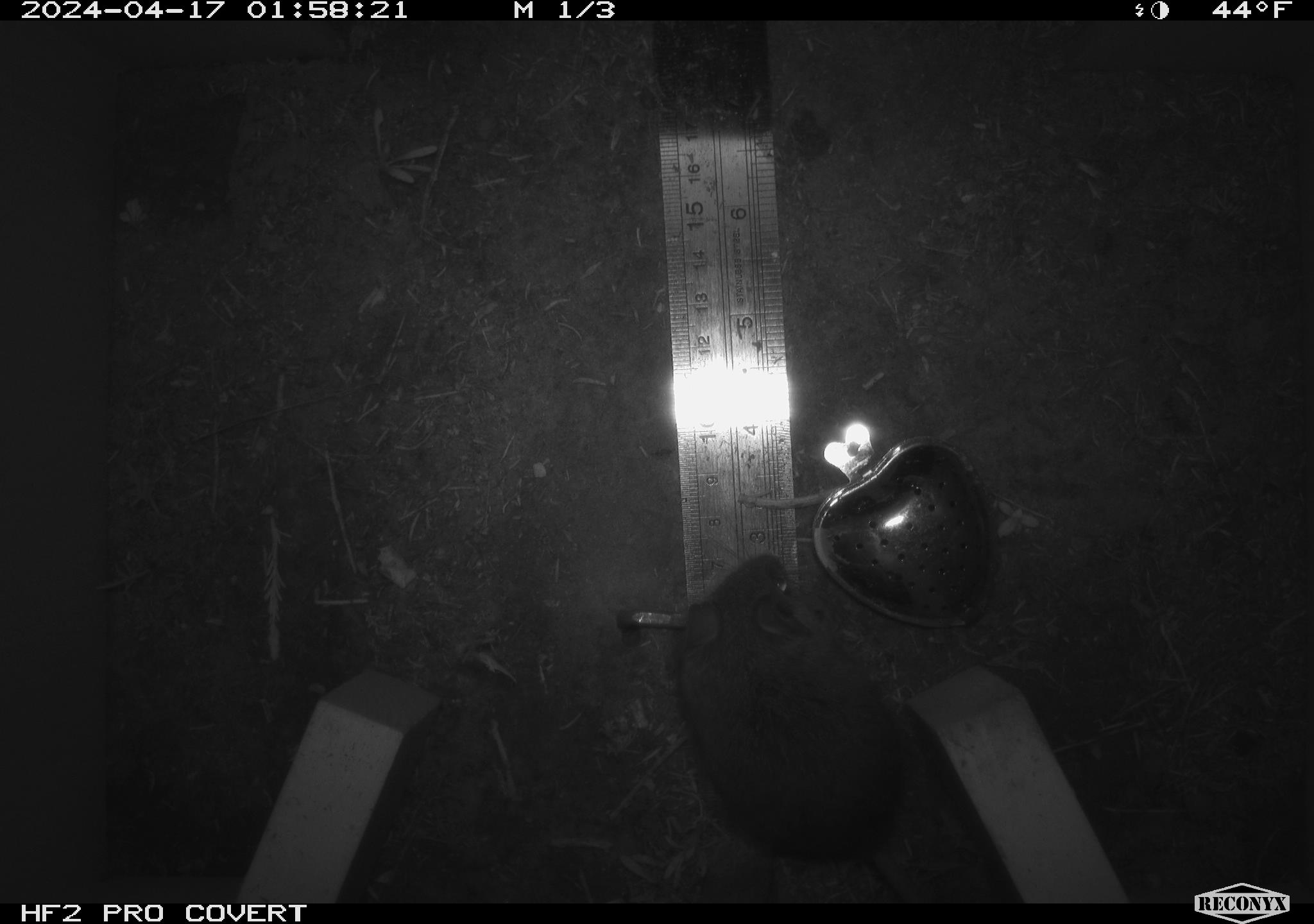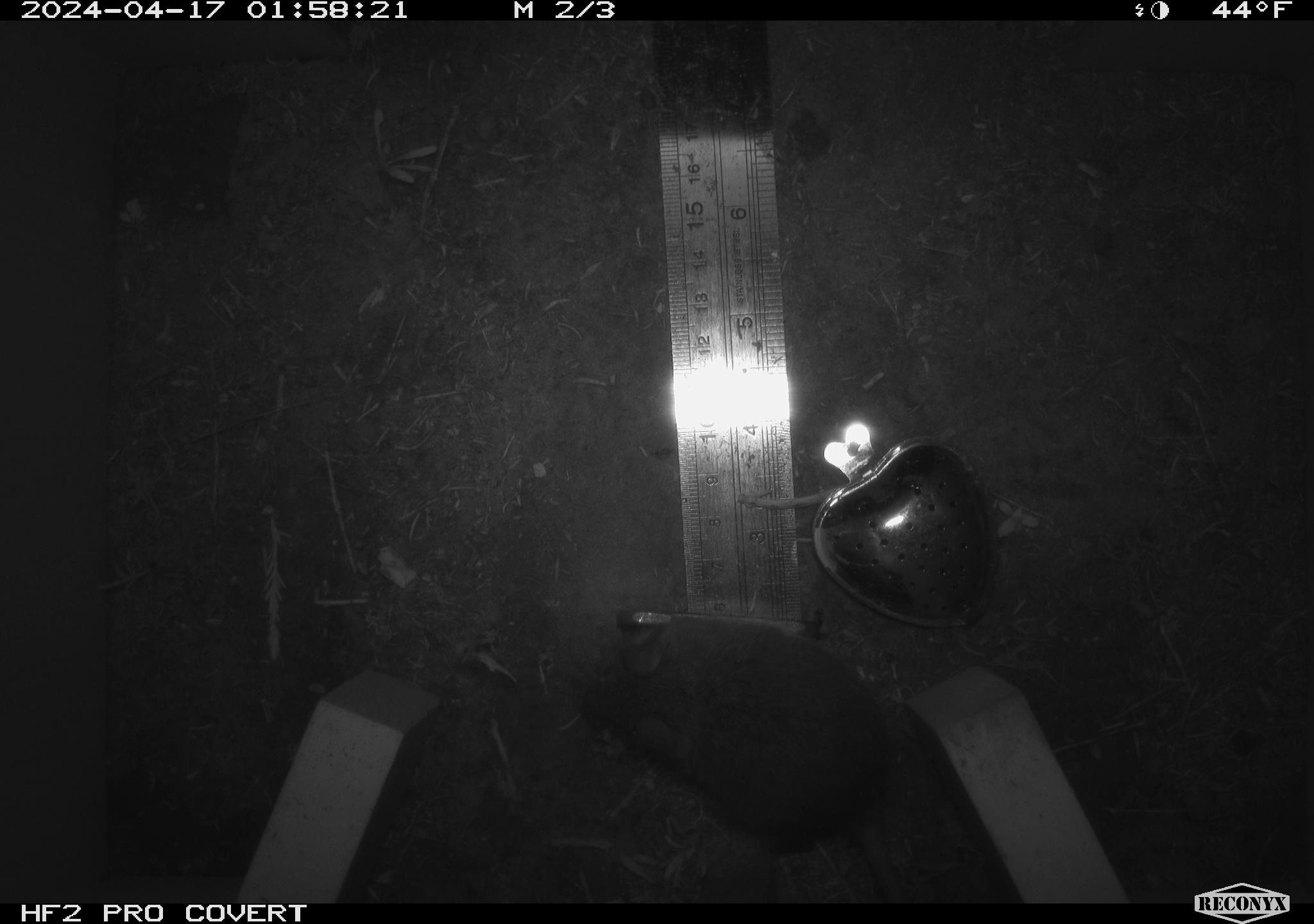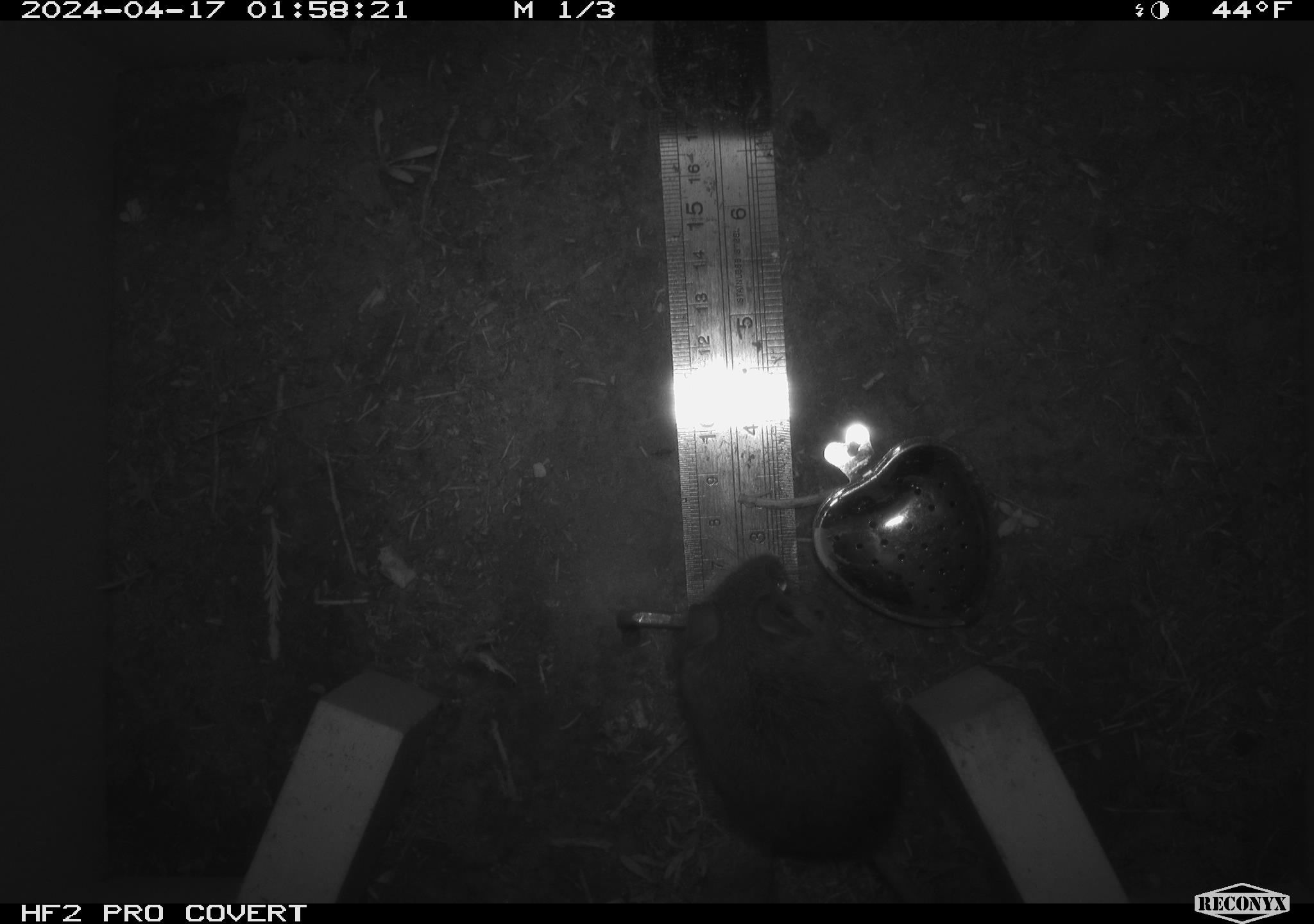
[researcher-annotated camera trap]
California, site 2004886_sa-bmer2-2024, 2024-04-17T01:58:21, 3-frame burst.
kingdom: Animalia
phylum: Chordata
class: Mammalia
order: Rodentia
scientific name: Rodentia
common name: mouse species